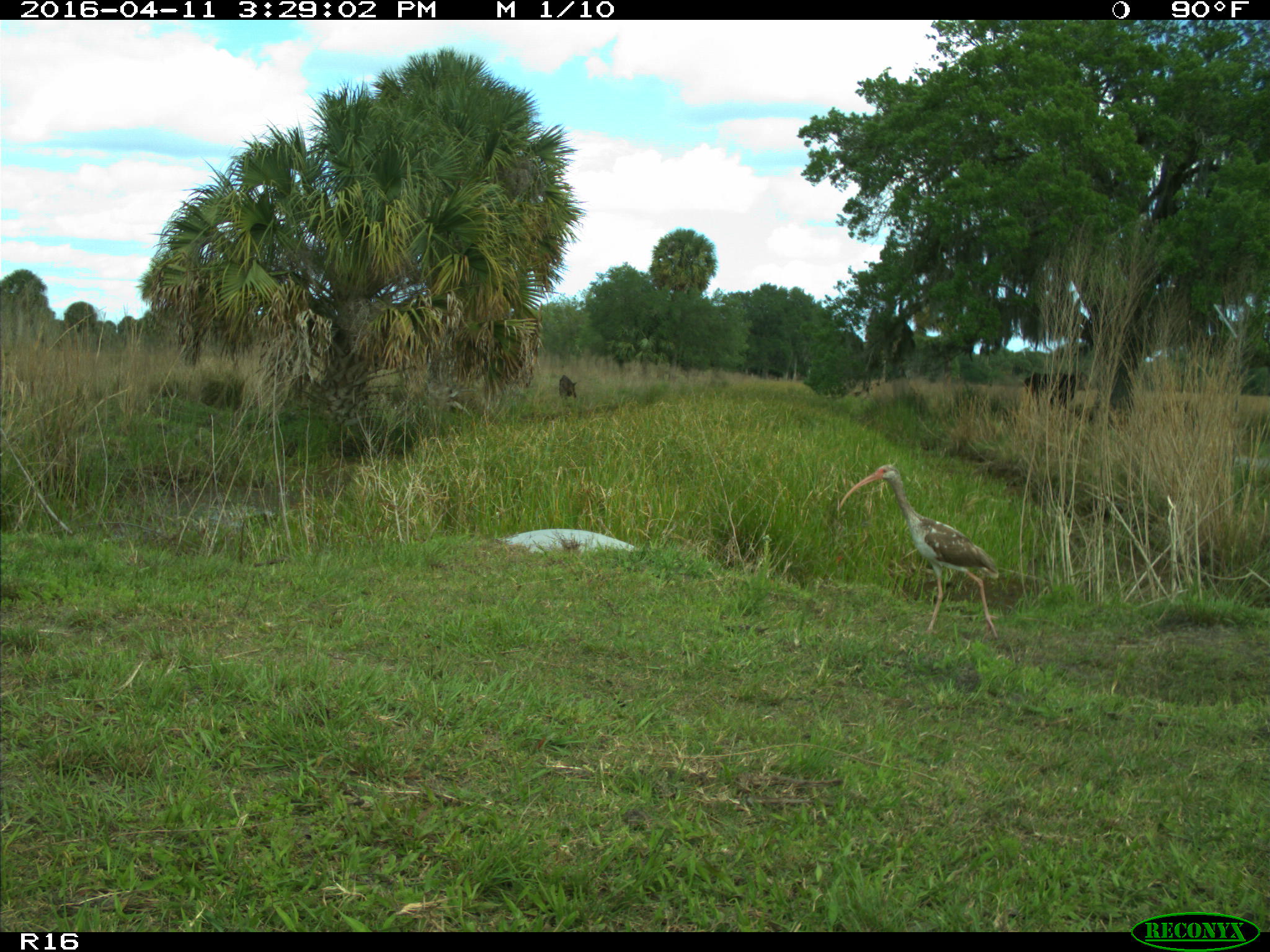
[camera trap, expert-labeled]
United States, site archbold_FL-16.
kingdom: Animalia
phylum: Chordata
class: Aves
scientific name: Aves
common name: birds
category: unidentified bird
Unidentified bird (birds) (Aves).